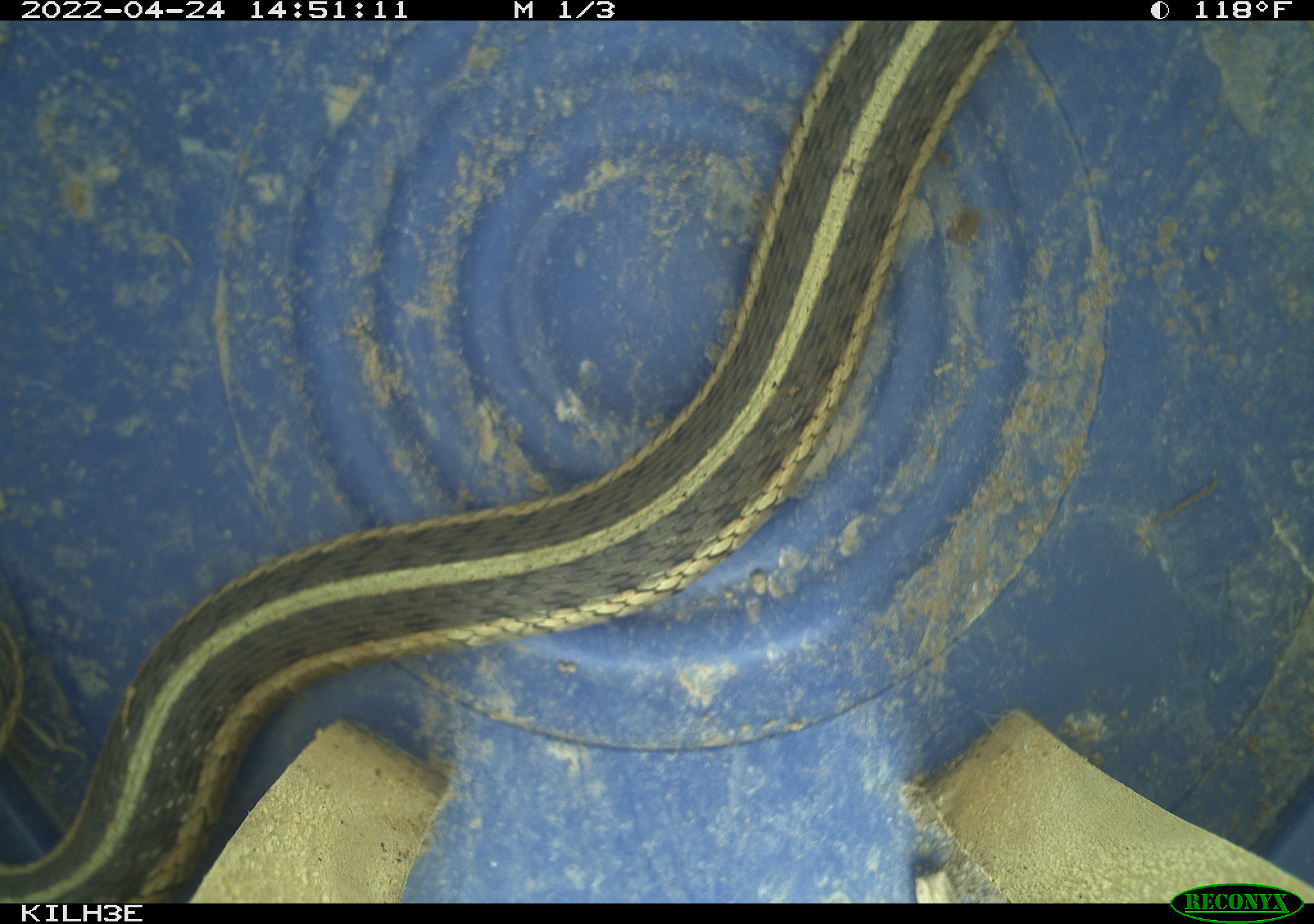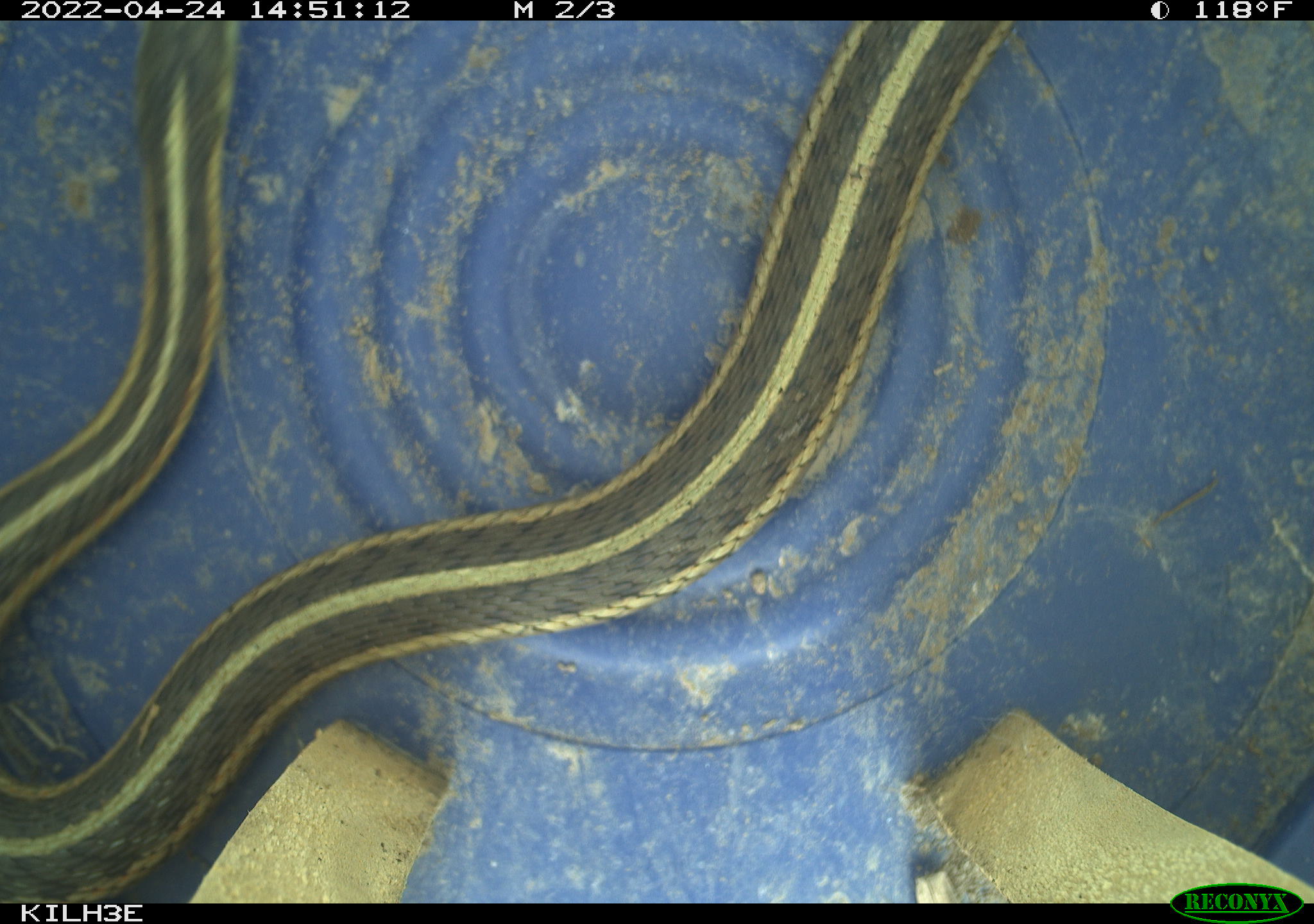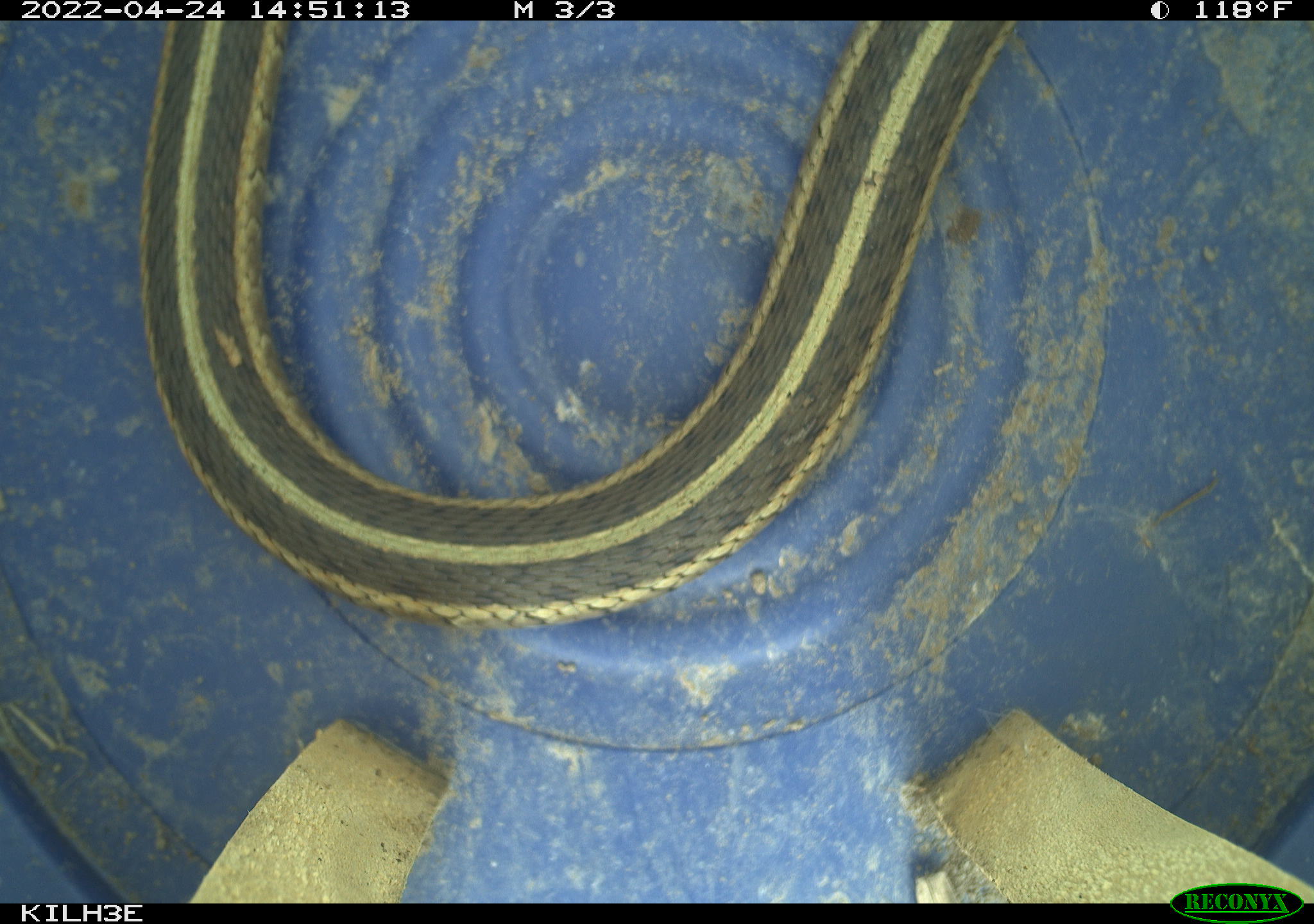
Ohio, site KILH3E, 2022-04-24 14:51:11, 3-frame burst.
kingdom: Animalia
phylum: Chordata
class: Reptilia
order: Squamata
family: Colubridae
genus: Thamnophis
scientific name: Thamnophis sirtalis sirtalis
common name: eastern gartersnake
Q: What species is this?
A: Eastern gartersnake (Thamnophis sirtalis sirtalis).